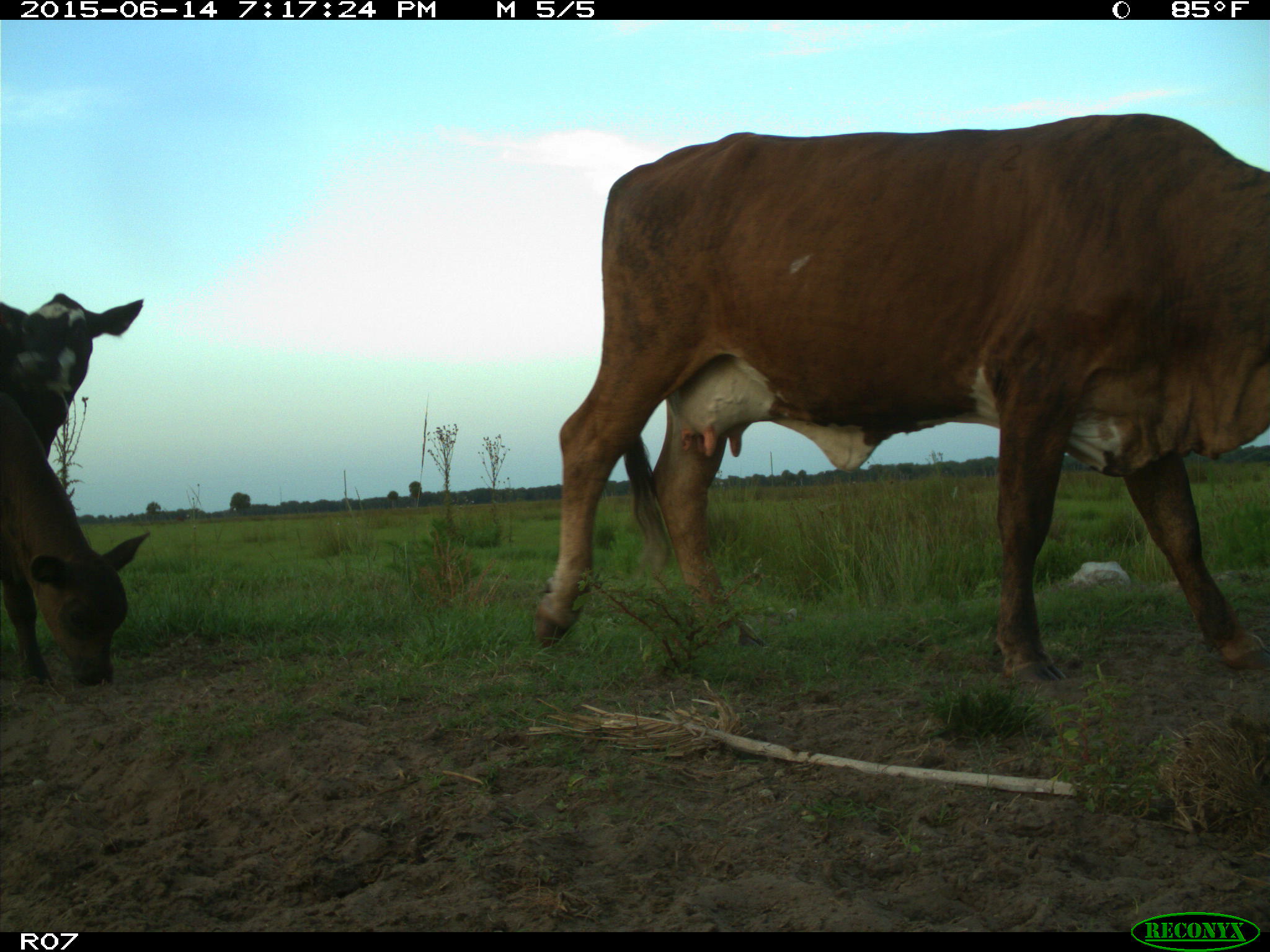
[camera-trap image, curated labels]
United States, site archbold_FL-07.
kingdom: Animalia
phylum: Chordata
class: Mammalia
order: Artiodactyla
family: Bovidae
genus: Bos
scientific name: Bos taurus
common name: domestic cow